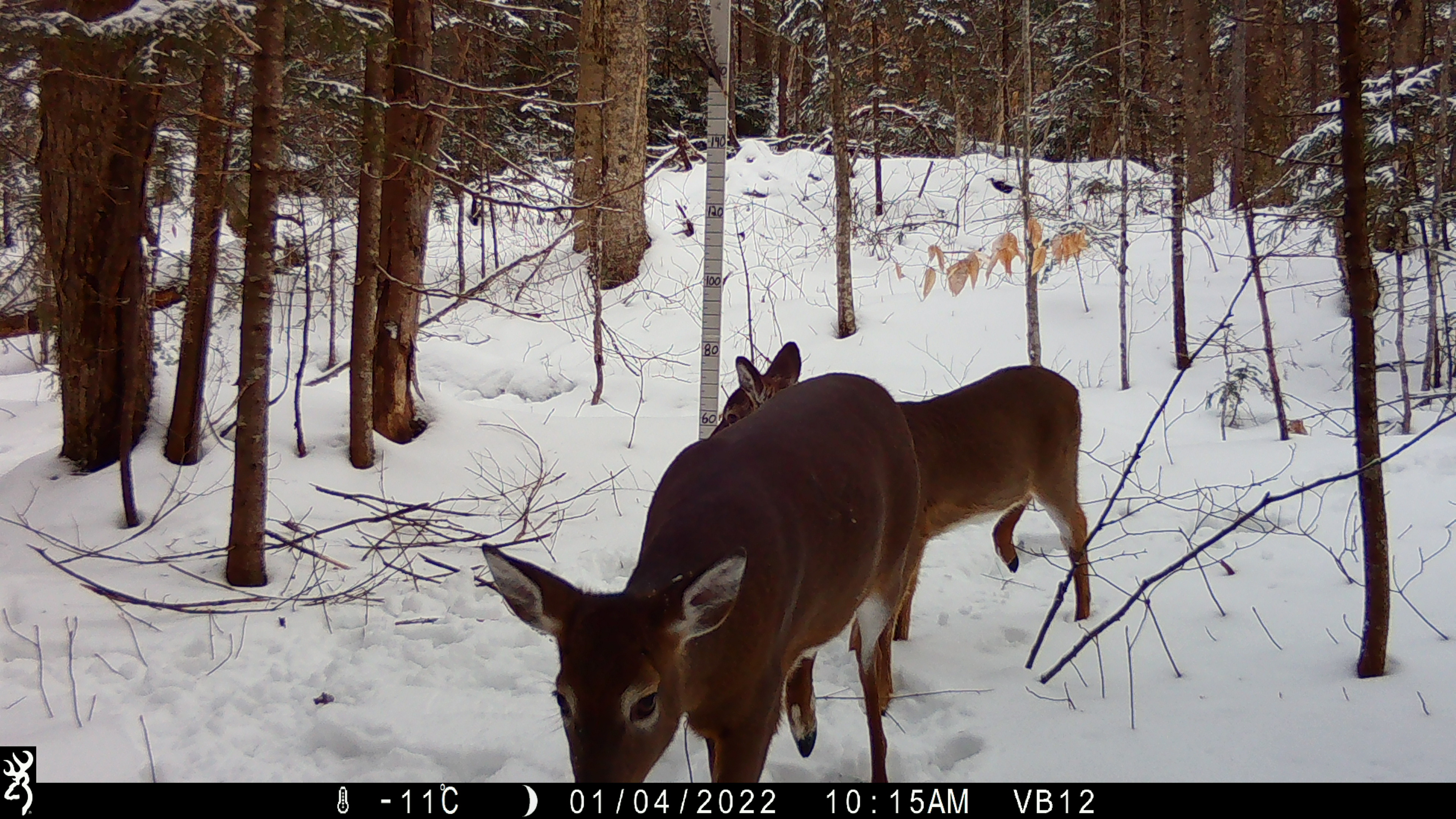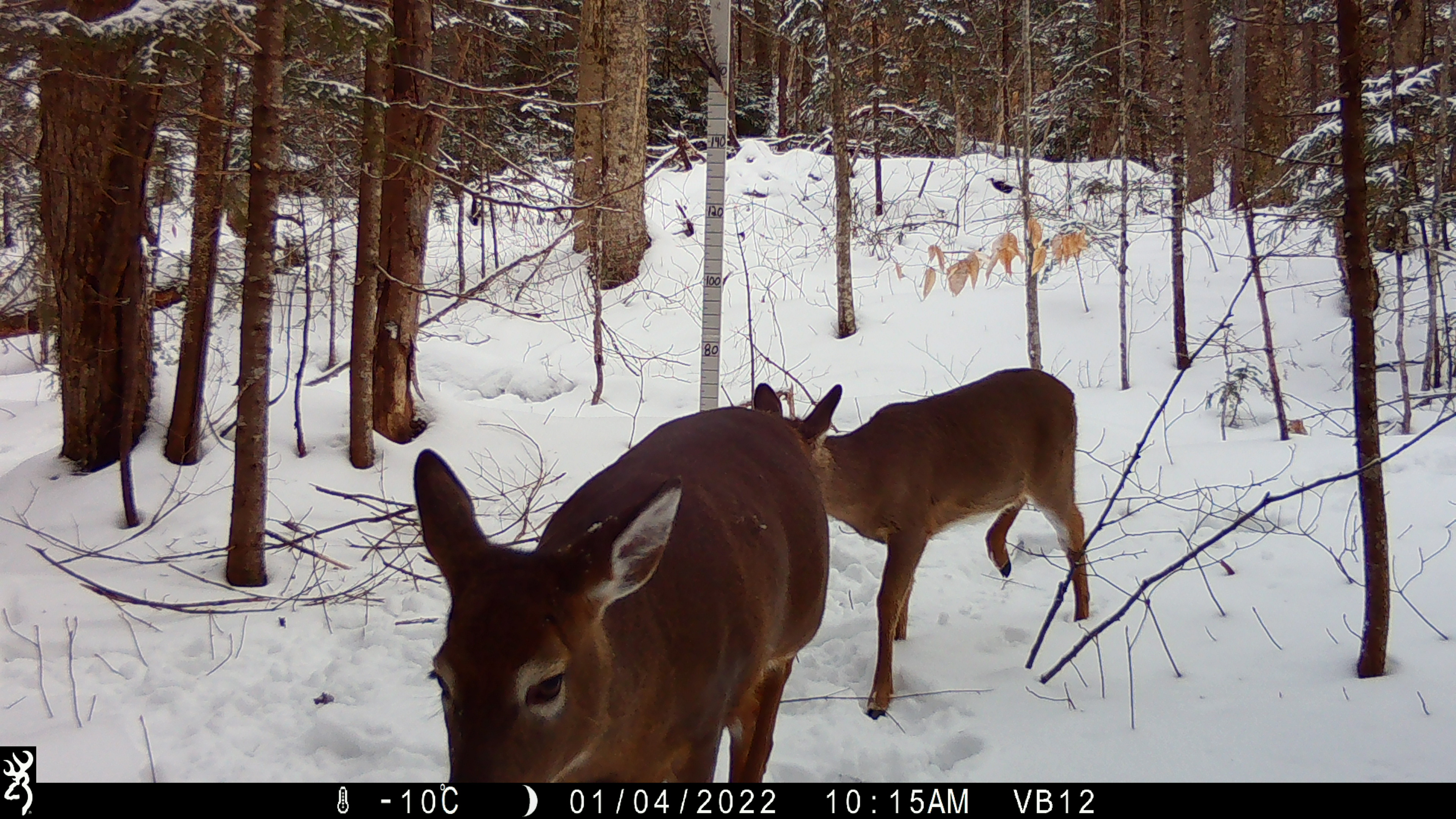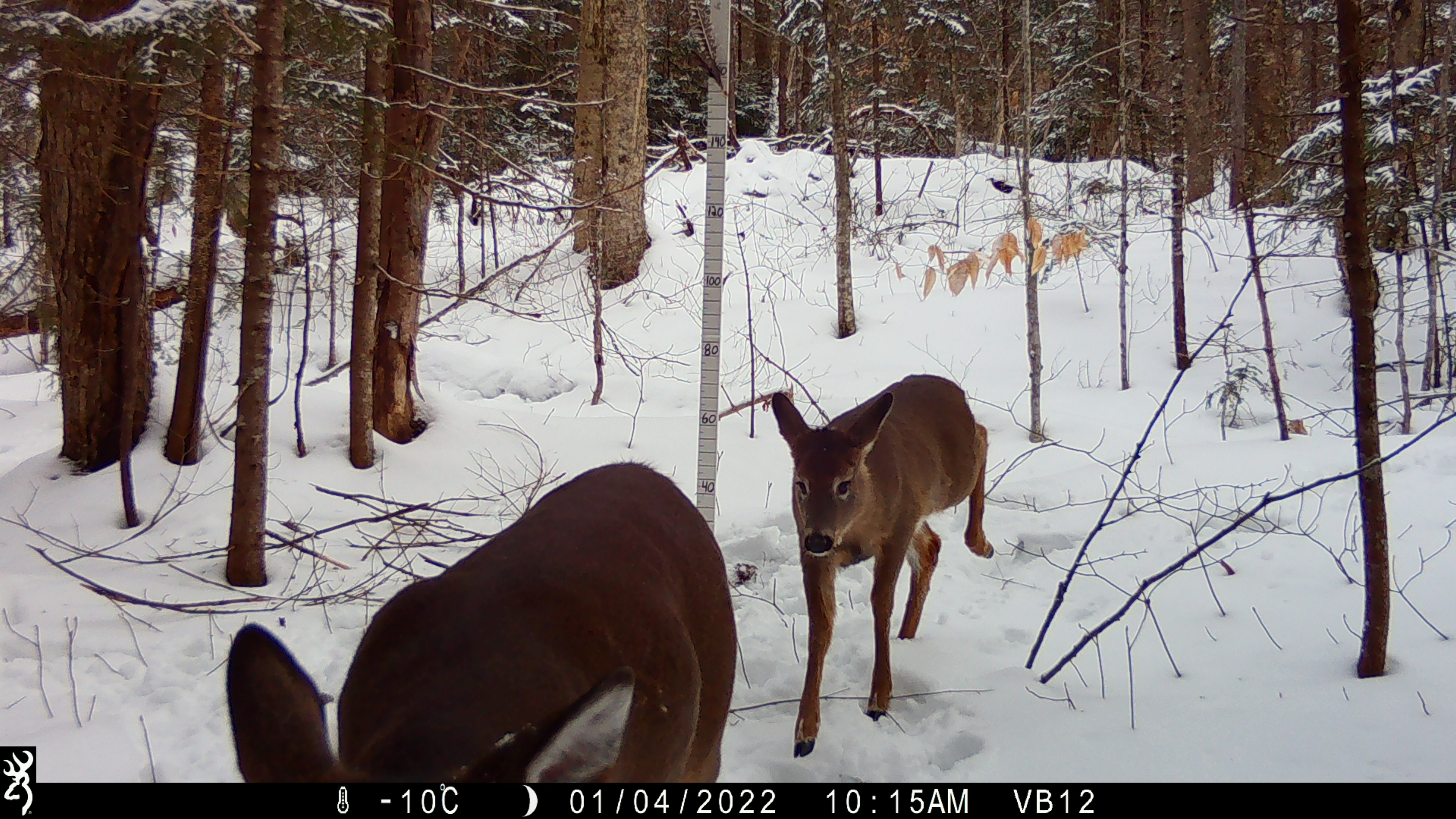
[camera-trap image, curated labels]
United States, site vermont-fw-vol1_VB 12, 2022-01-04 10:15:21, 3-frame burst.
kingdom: Animalia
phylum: Chordata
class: Mammalia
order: Artiodactyla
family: Cervidae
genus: Odocoileus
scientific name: Odocoileus virginianus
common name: white-tailed deer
White-tailed deer (Odocoileus virginianus).